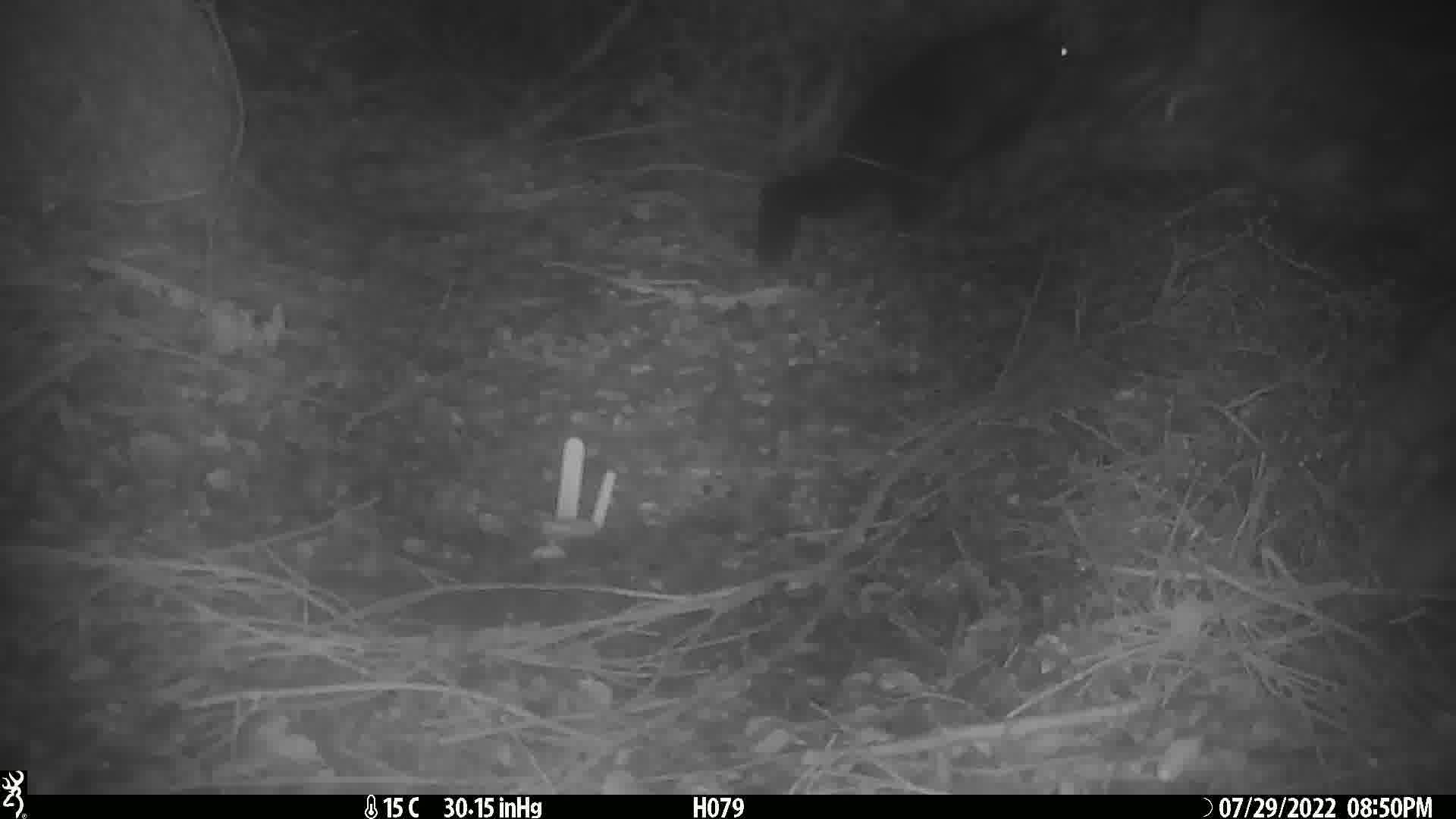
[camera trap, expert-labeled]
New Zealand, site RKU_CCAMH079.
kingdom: Animalia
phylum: Chordata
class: Mammalia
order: Diprotodontia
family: Phalangeridae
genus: Trichosurus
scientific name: Trichosurus vulpecula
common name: common brushtail possum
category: possum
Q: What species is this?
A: Possum (common brushtail possum) (Trichosurus vulpecula).